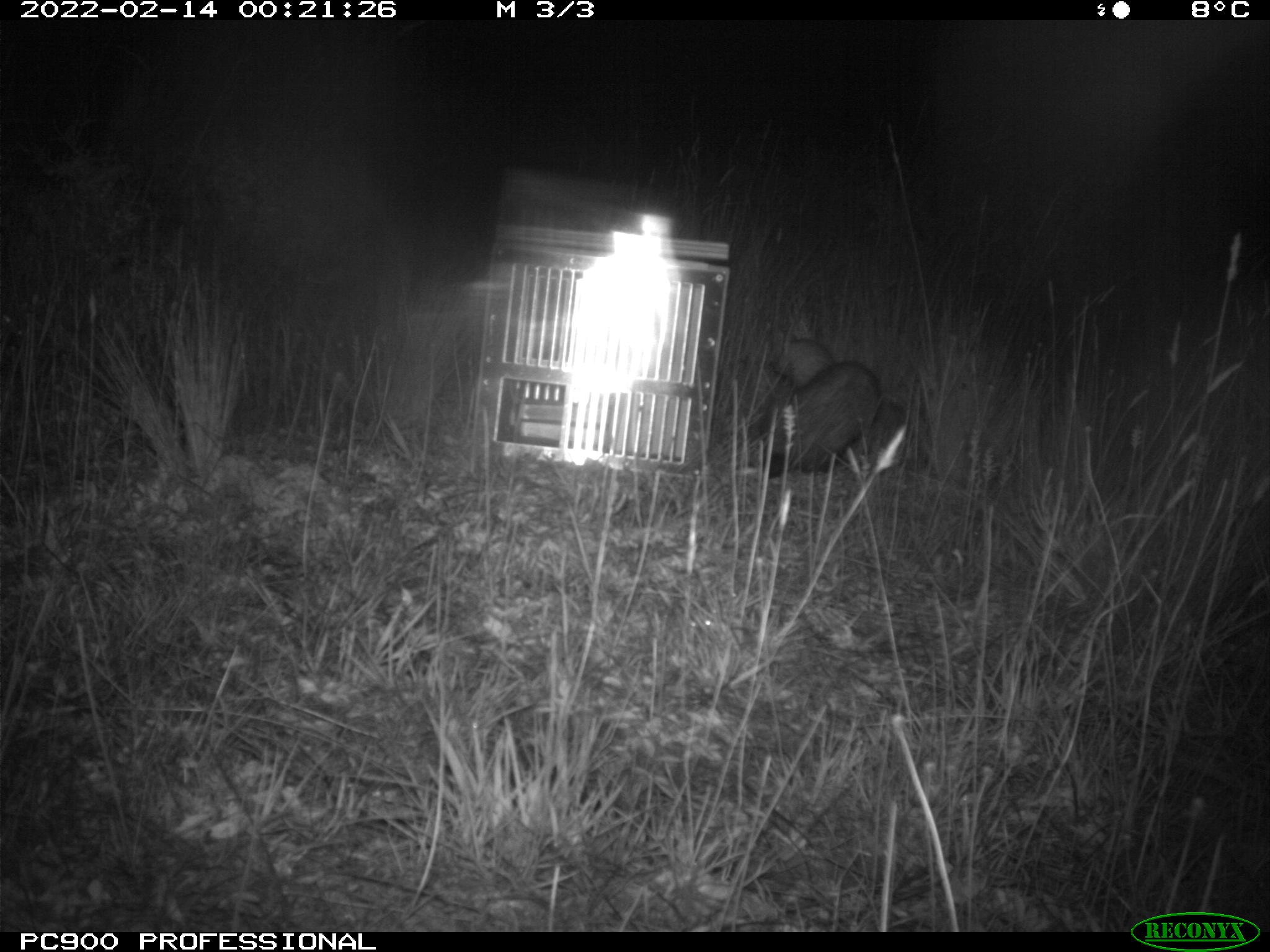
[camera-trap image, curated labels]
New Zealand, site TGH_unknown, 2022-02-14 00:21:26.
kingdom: Animalia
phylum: Chordata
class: Mammalia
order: Carnivora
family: Mustelidae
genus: Mustela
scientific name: Mustela furo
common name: ferret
Ferret (Mustela furo).